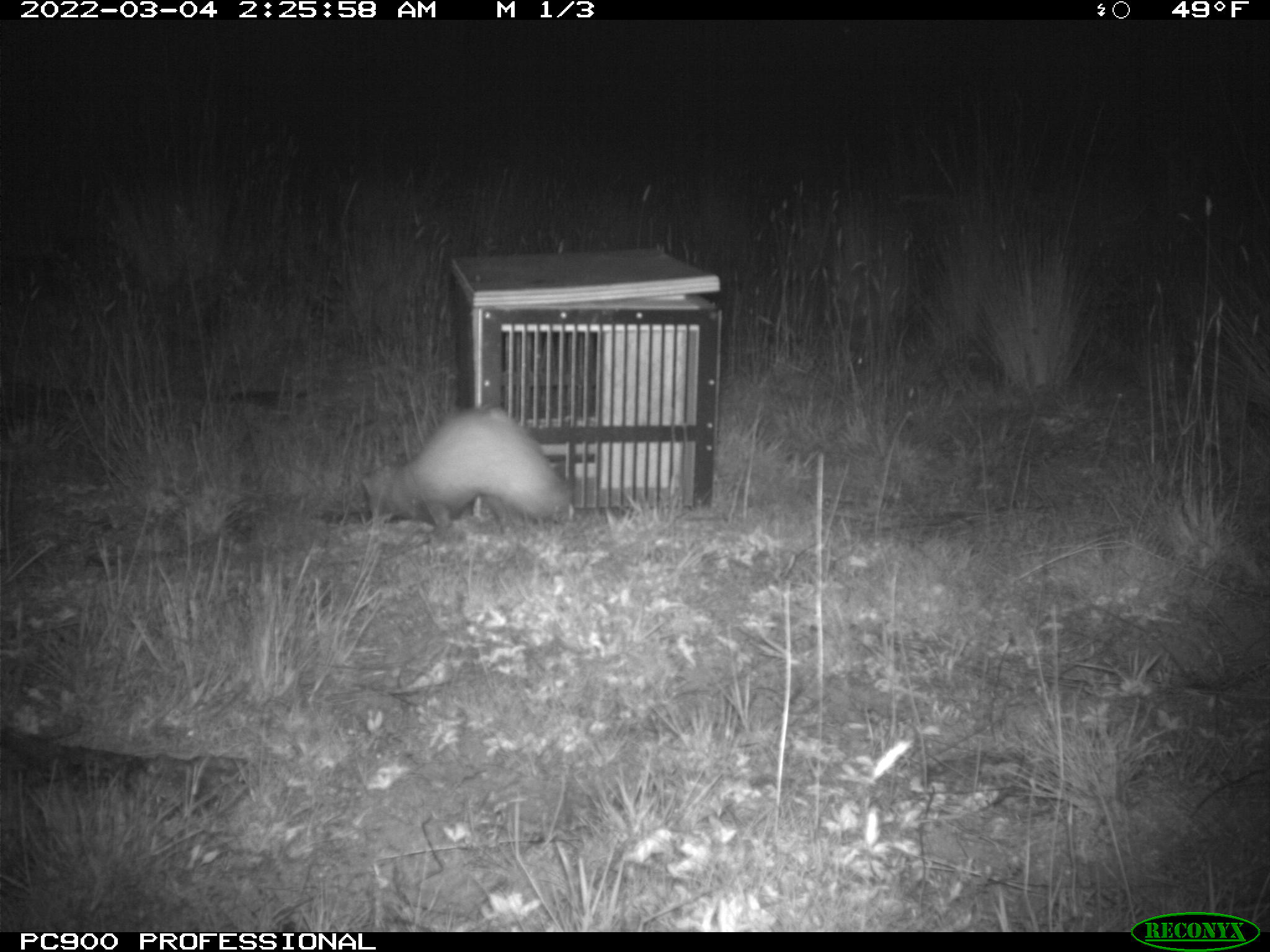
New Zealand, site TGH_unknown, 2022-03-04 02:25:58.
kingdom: Animalia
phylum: Chordata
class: Mammalia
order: Carnivora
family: Mustelidae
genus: Mustela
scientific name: Mustela furo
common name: ferret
Ferret (Mustela furo).